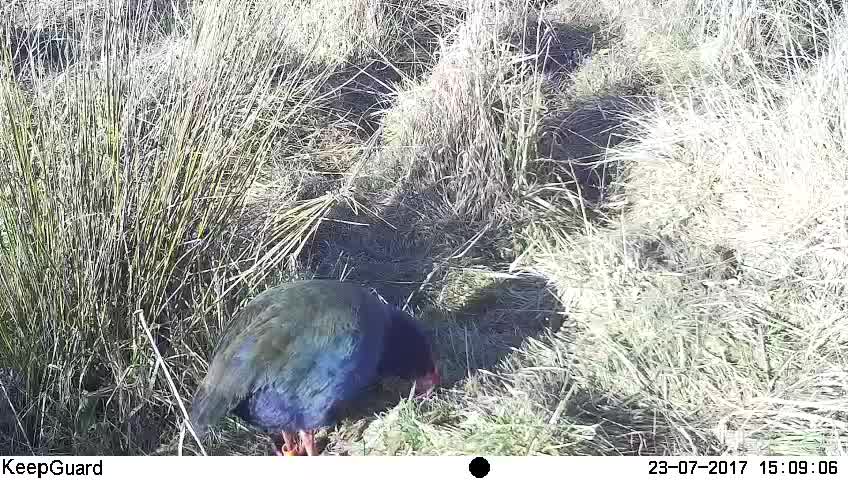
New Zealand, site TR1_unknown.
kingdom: Animalia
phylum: Chordata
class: Aves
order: Gruiformes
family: Rallidae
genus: Porphyrio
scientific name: Porphyrio mantelli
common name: takahe